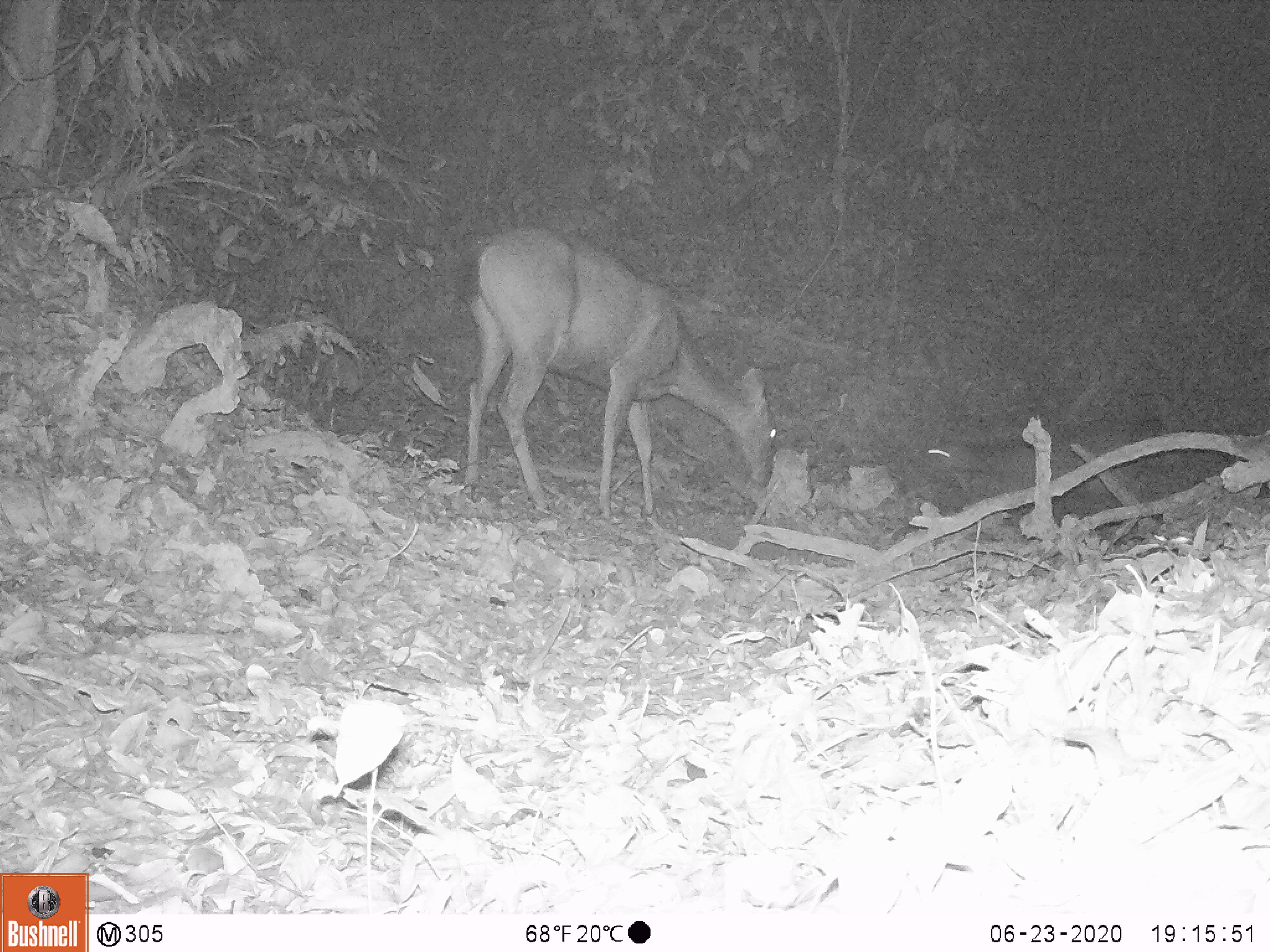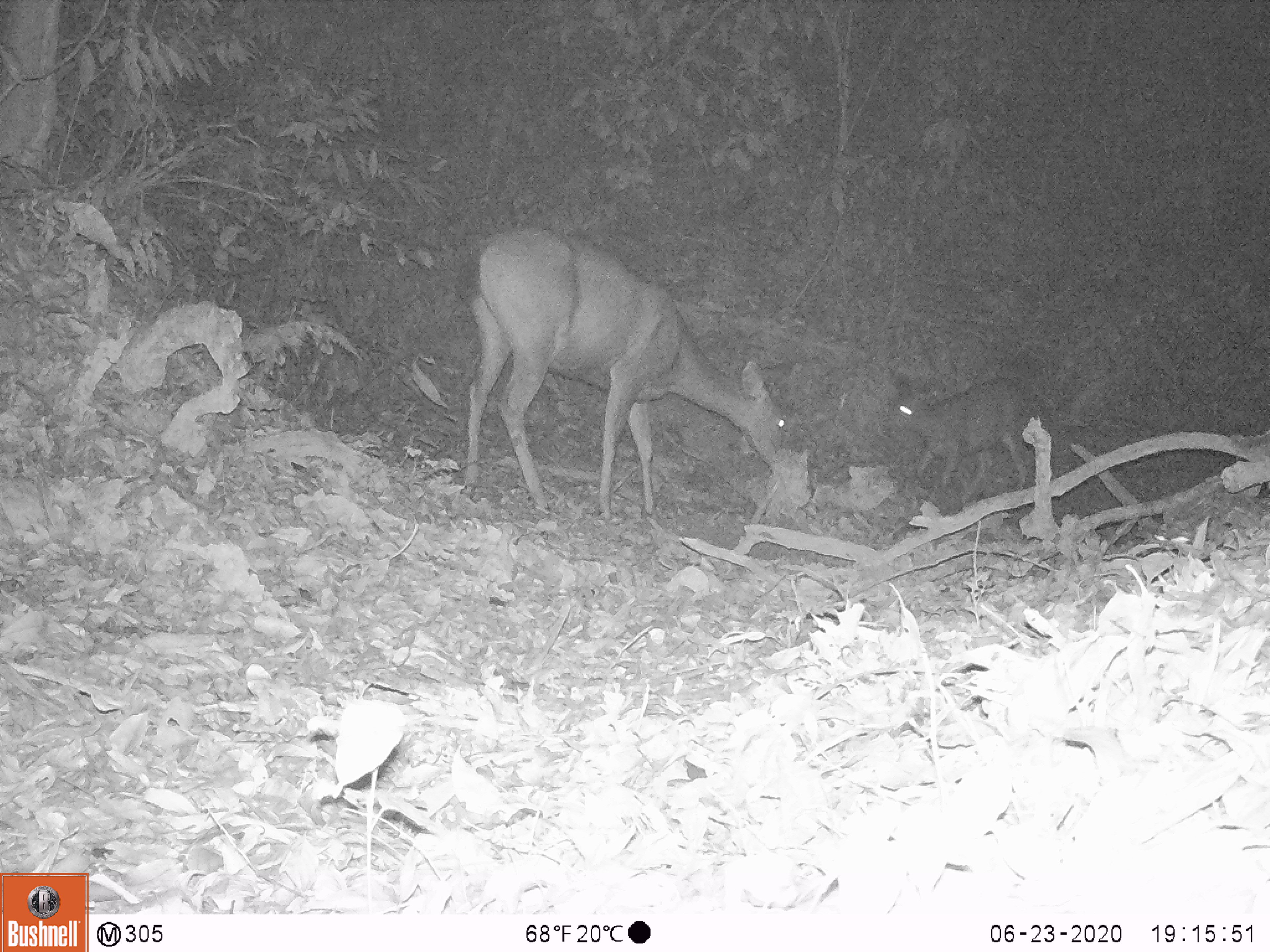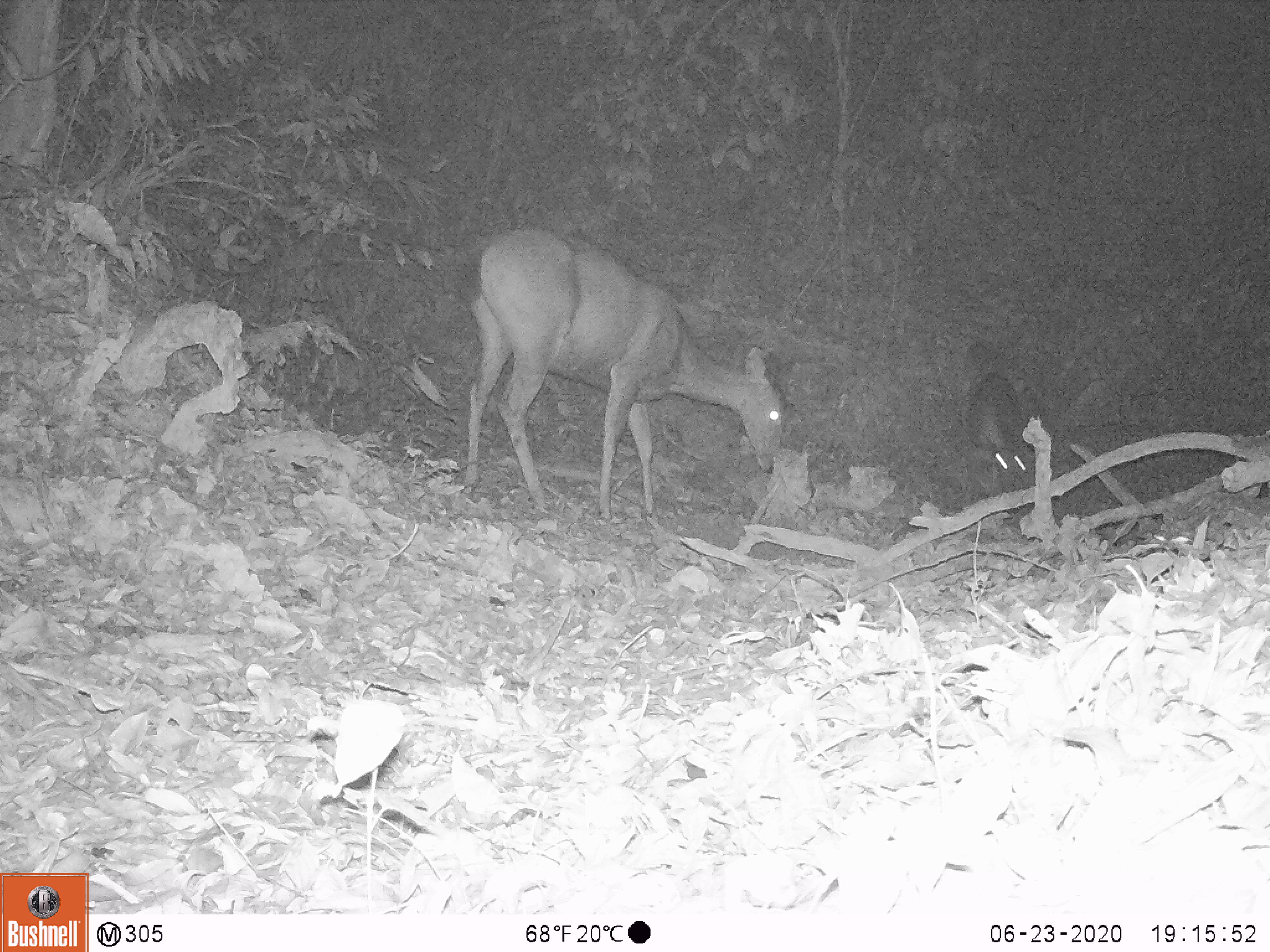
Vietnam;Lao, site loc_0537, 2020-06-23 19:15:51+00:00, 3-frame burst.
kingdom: Animalia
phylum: Chordata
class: Mammalia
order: Artiodactyla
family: Cervidae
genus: Rusa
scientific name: Rusa unicolor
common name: sambar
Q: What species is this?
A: Sambar (Rusa unicolor).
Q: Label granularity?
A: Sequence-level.